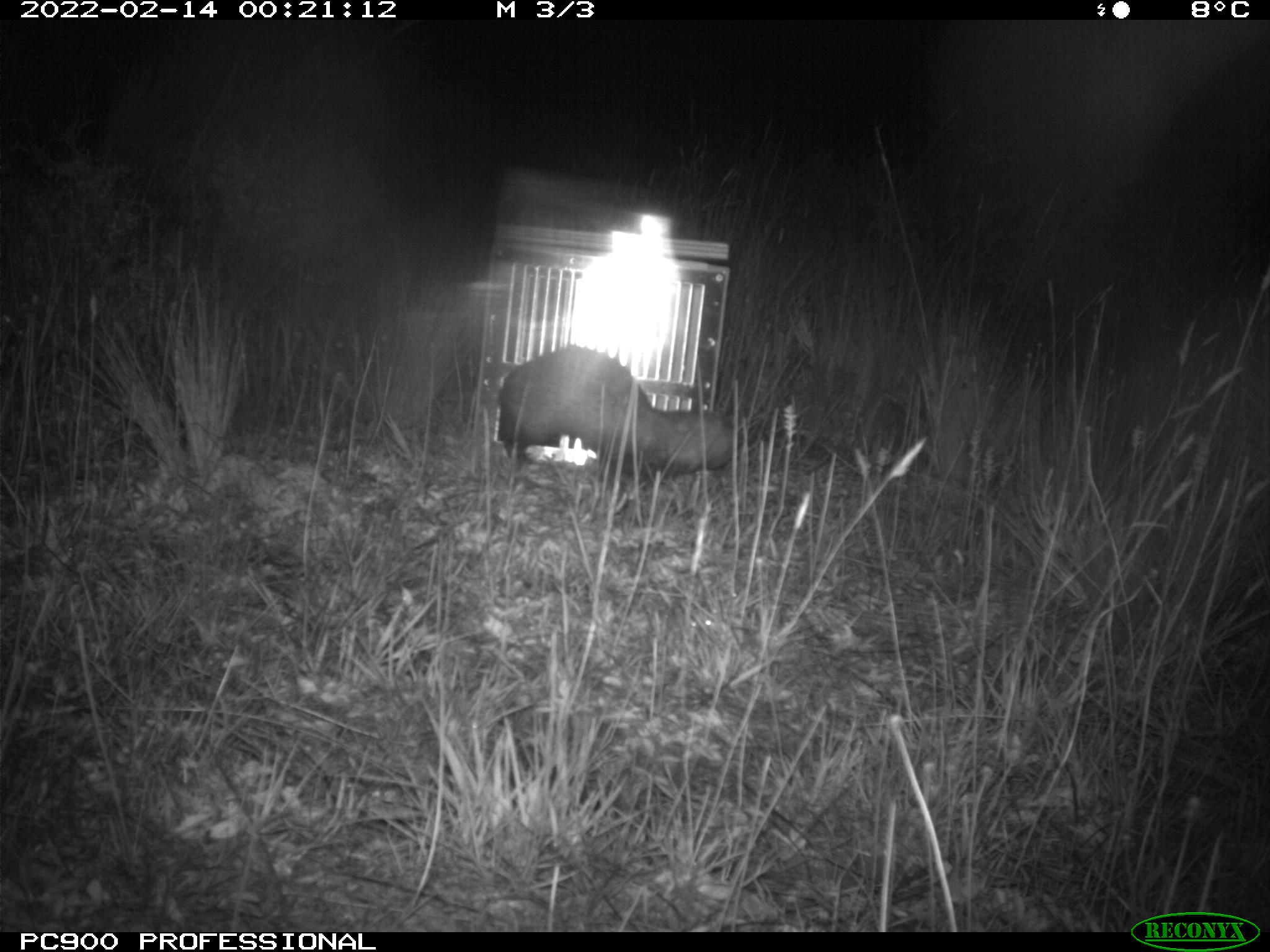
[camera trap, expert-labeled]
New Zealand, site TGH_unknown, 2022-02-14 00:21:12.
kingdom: Animalia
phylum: Chordata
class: Mammalia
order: Carnivora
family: Mustelidae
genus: Mustela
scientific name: Mustela furo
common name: ferret